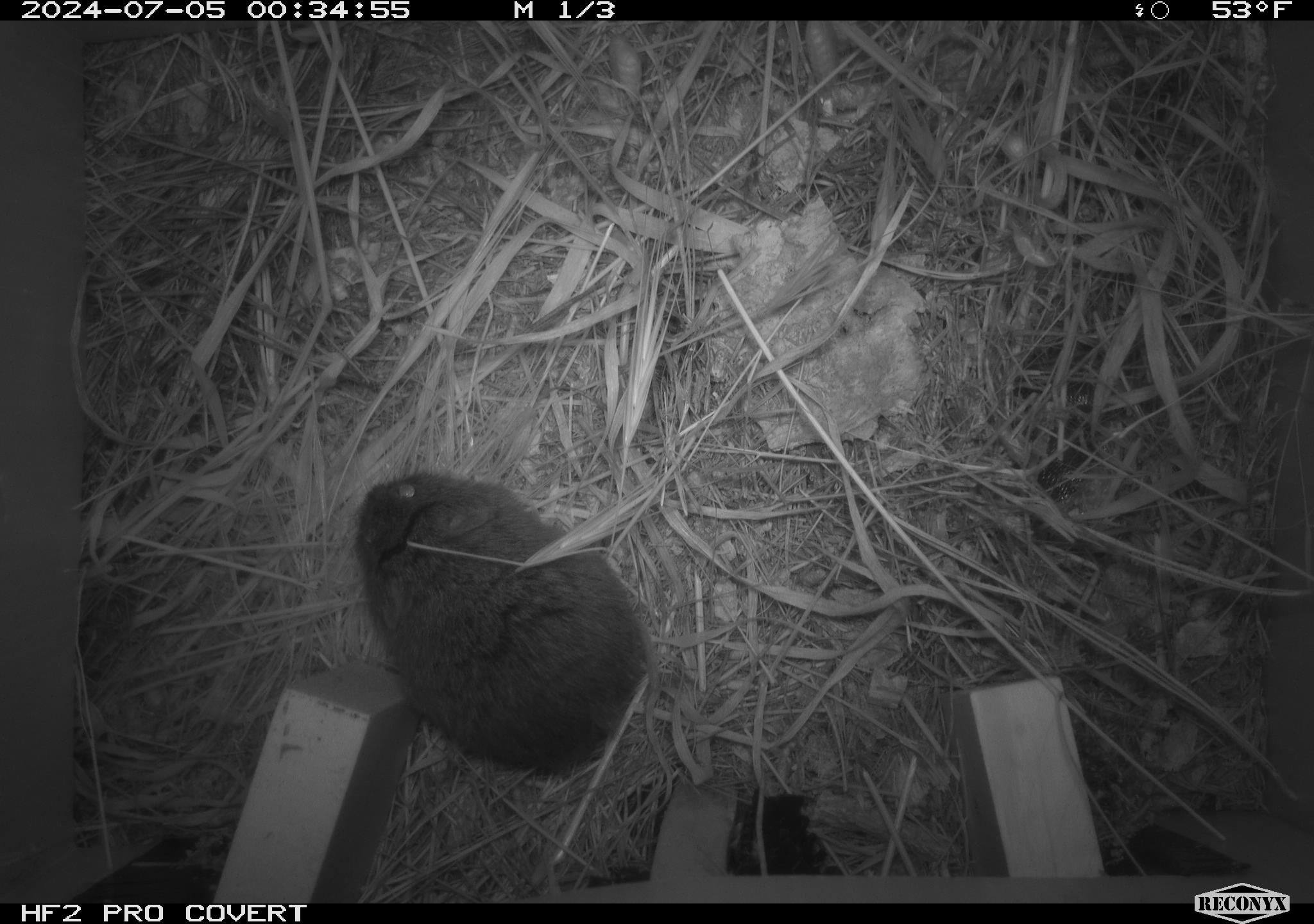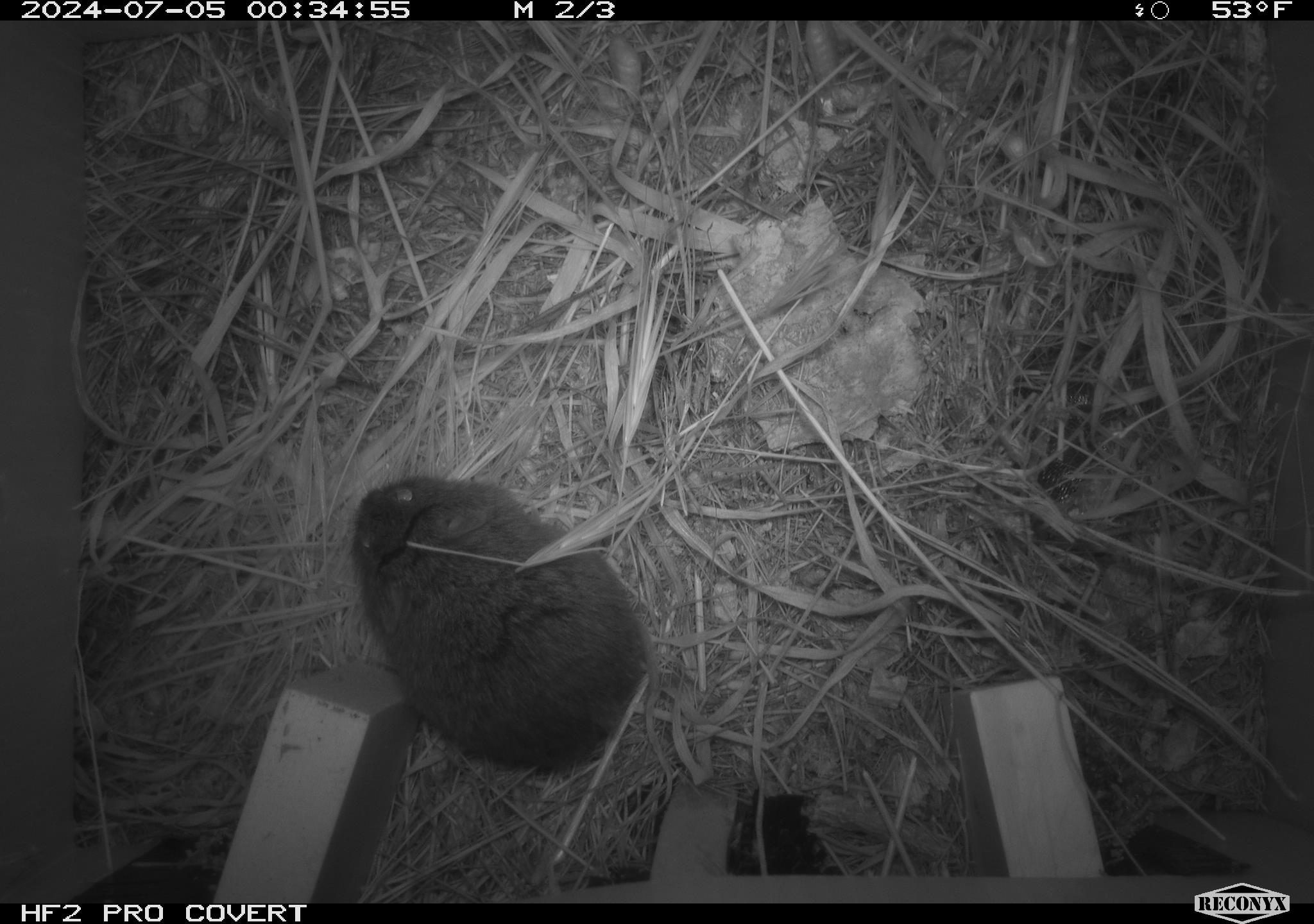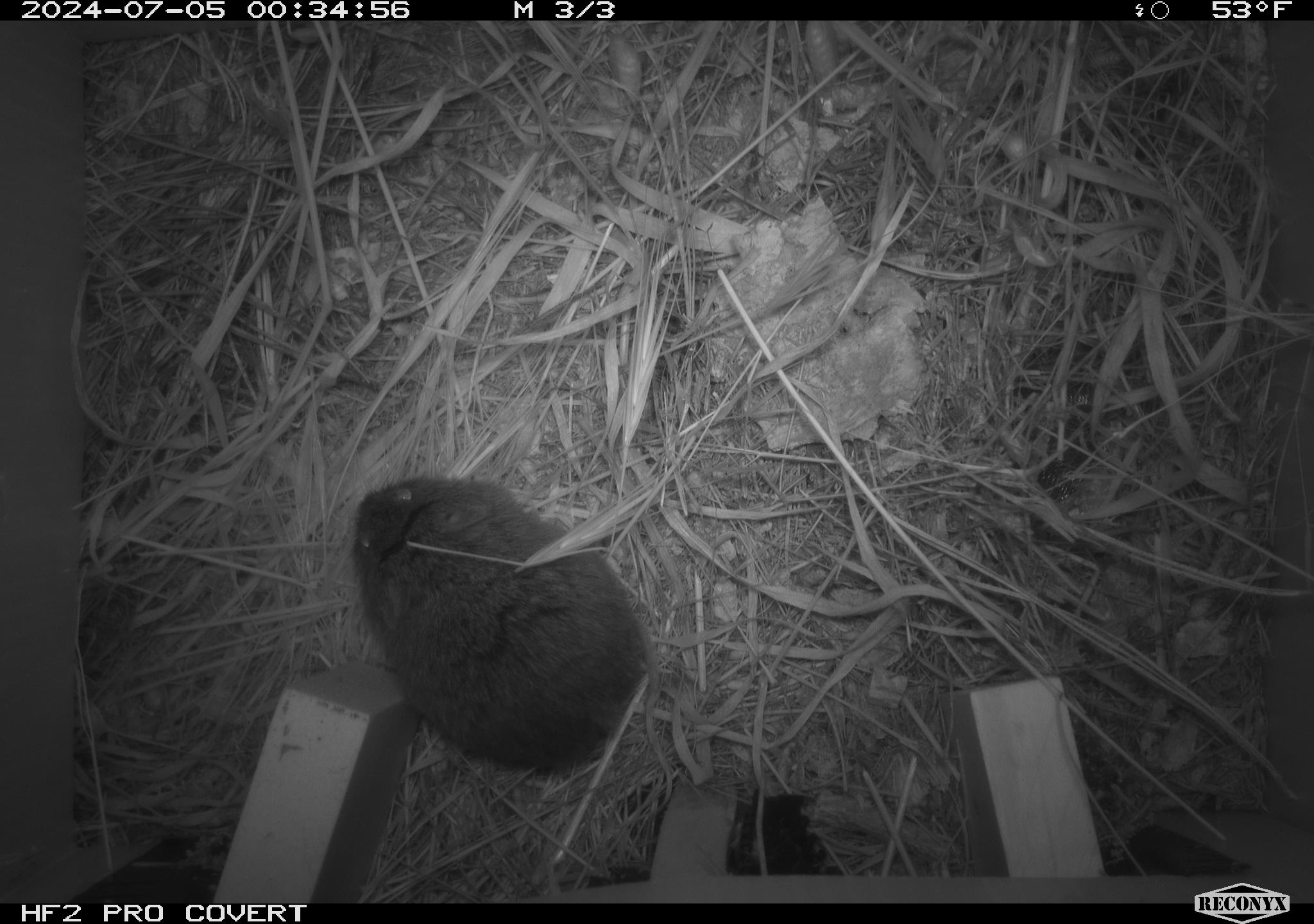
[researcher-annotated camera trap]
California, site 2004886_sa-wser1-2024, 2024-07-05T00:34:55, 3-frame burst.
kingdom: Animalia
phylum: Chordata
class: Mammalia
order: Rodentia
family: Cricetidae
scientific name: Arvicolinae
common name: voles, lemmings, and muskrats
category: arvicolinae subfamily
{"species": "arvicolinae subfamily (voles, lemmings, and muskrats) (Arvicolinae)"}